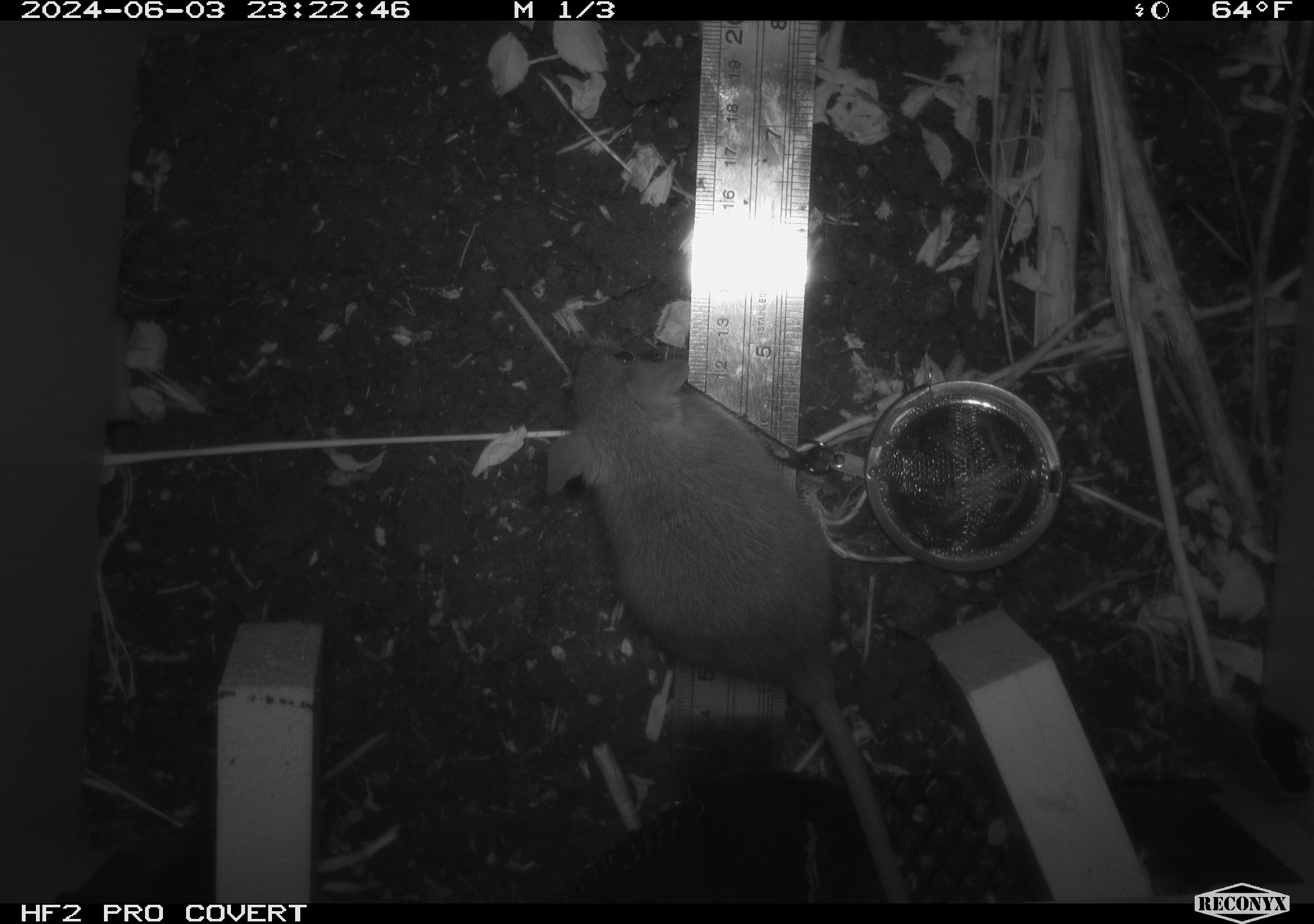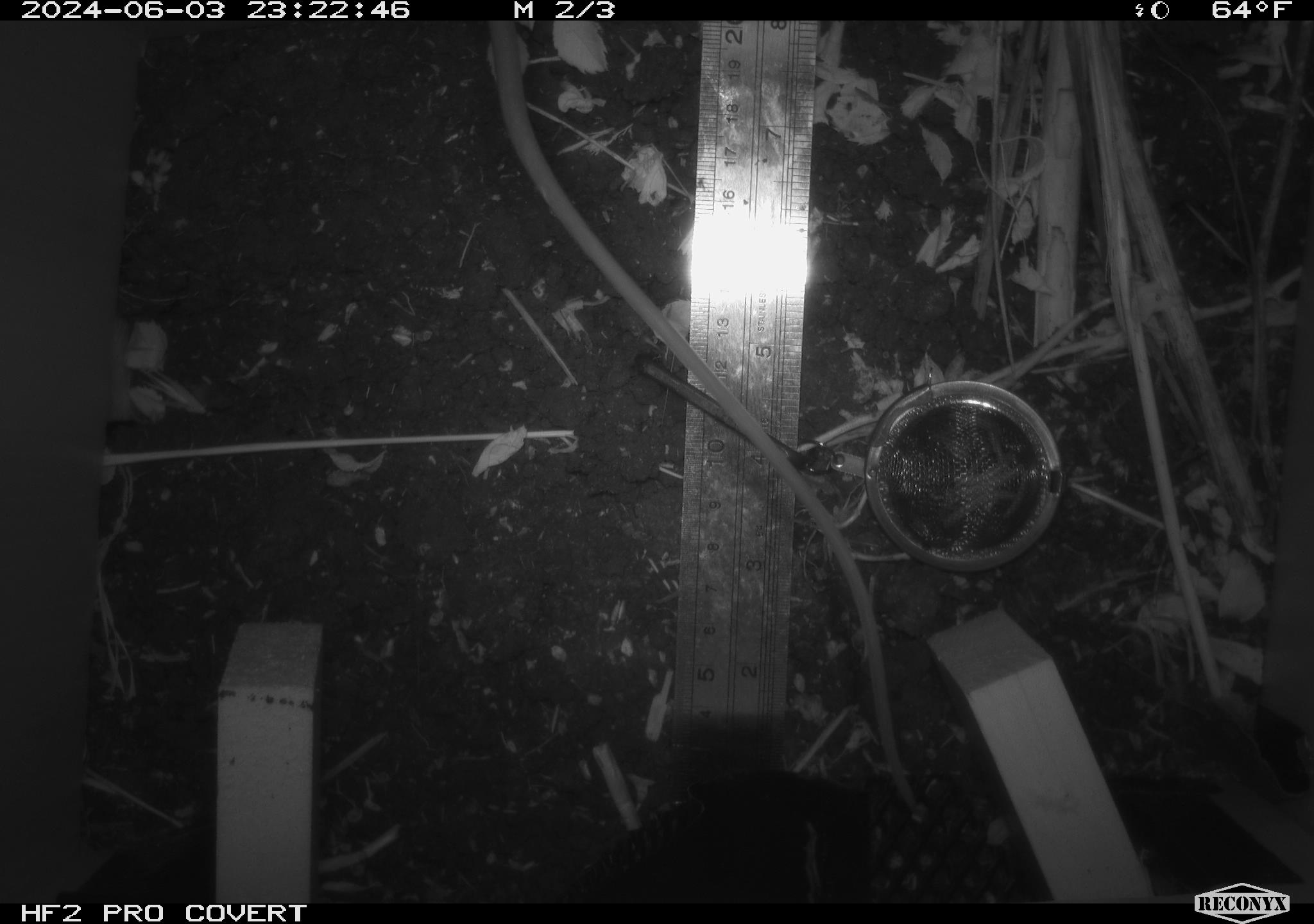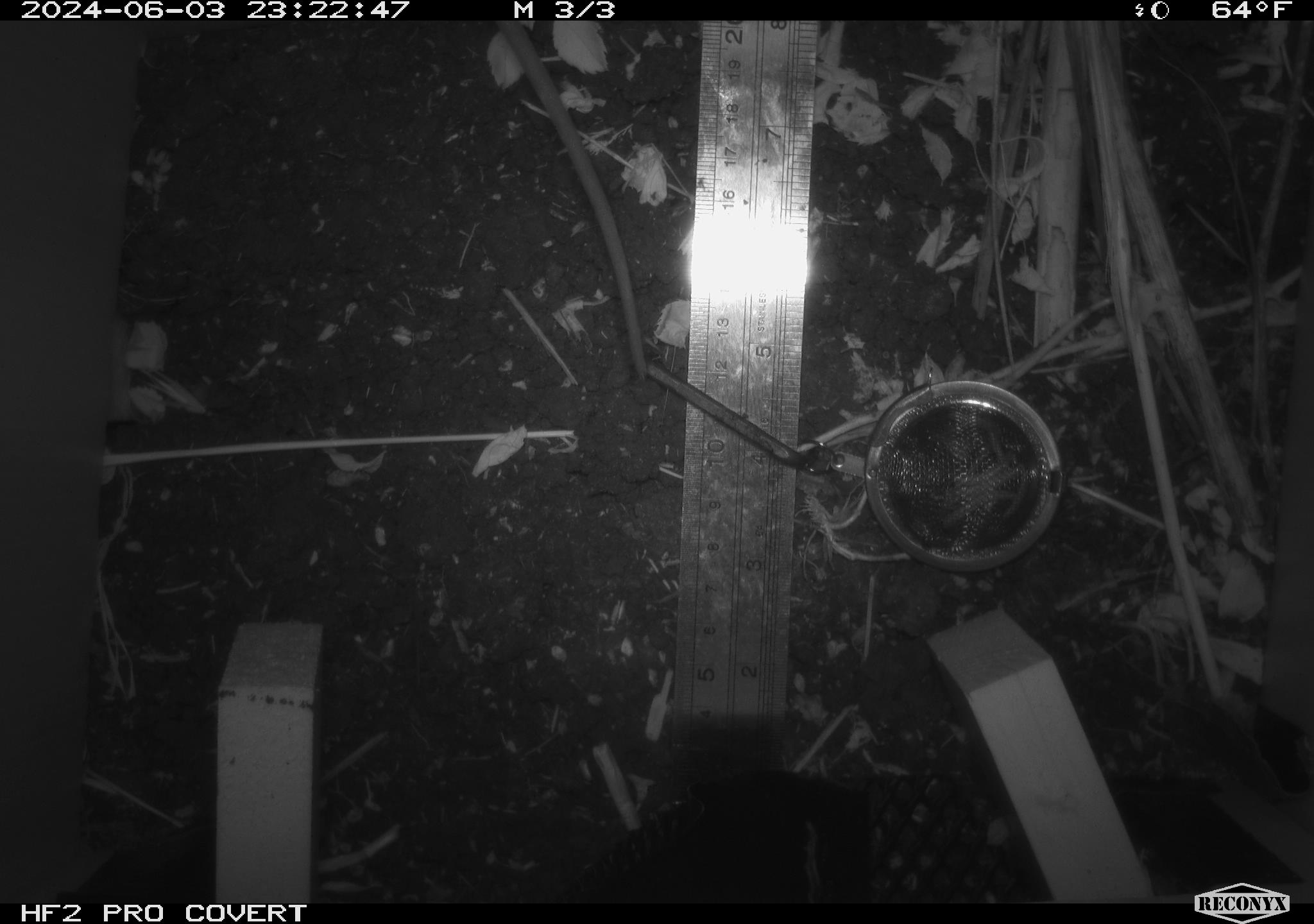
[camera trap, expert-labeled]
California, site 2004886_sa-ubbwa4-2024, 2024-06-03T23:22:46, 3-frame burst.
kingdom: Animalia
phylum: Chordata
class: Mammalia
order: Rodentia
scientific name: Rodentia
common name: woodrat or rat or mouse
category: woodrat or rat or mouse species